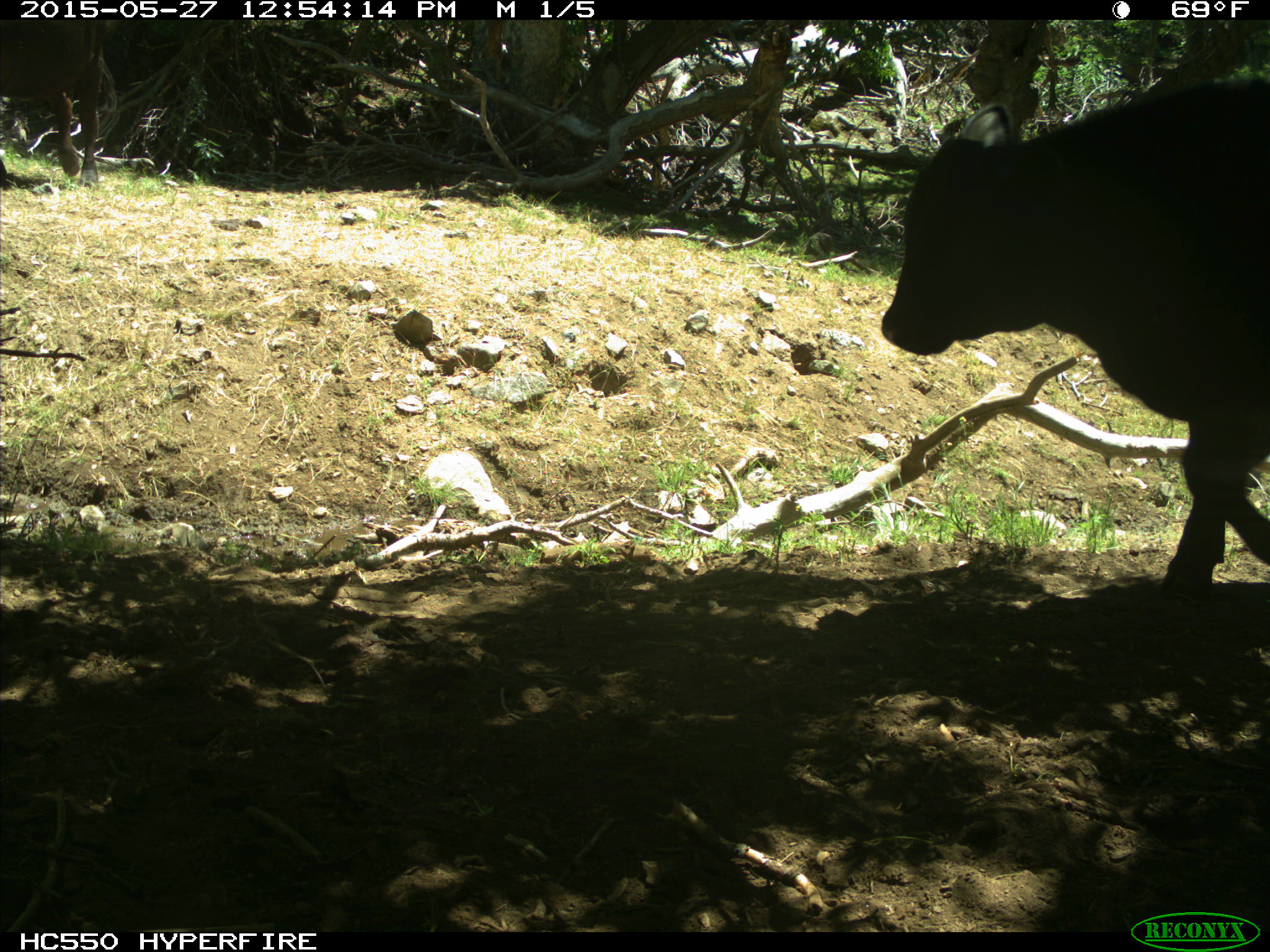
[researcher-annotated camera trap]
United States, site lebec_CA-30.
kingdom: Animalia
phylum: Chordata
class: Mammalia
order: Artiodactyla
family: Bovidae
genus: Bos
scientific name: Bos taurus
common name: domestic cow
Bos taurus (domestic cow).